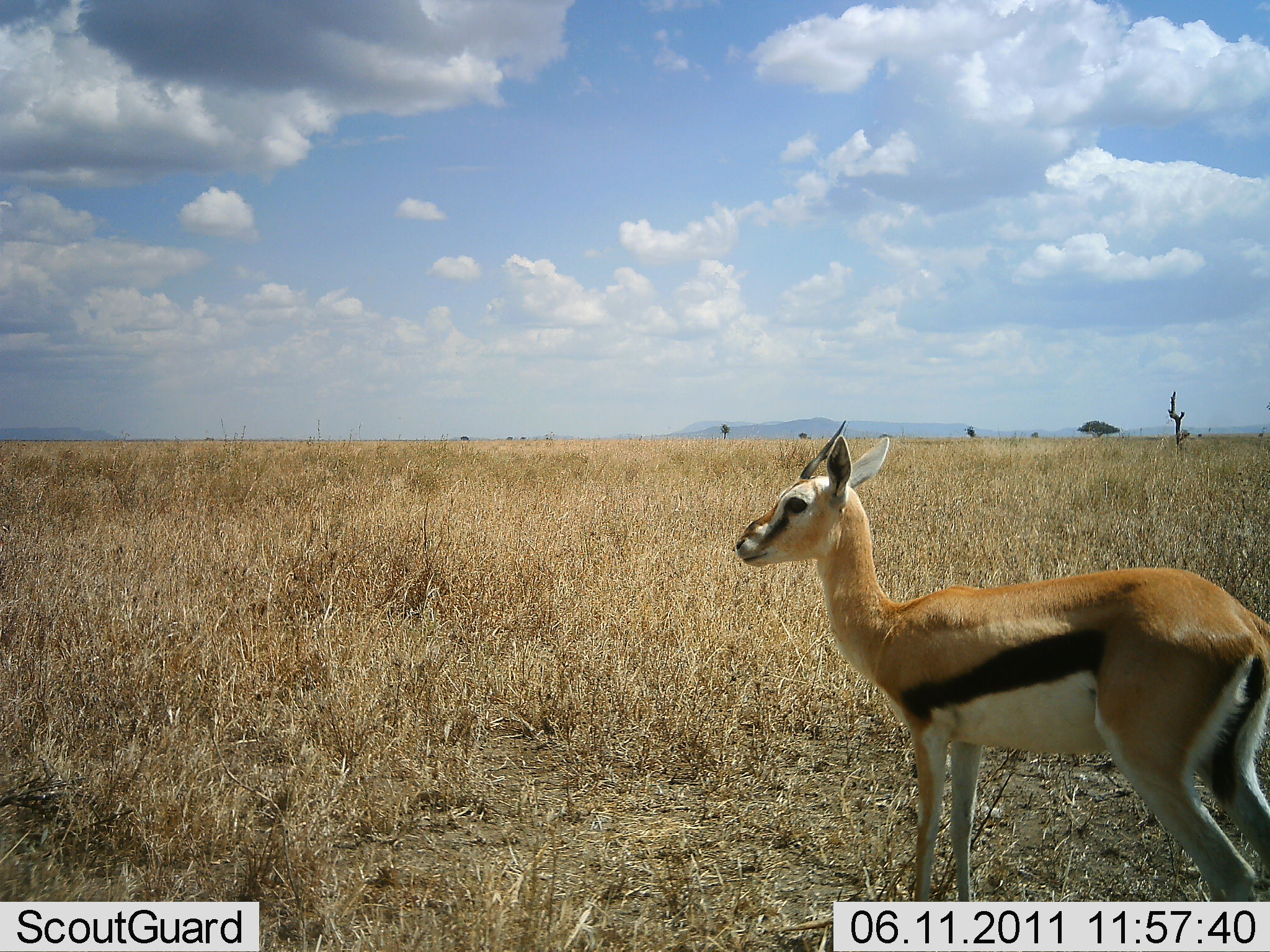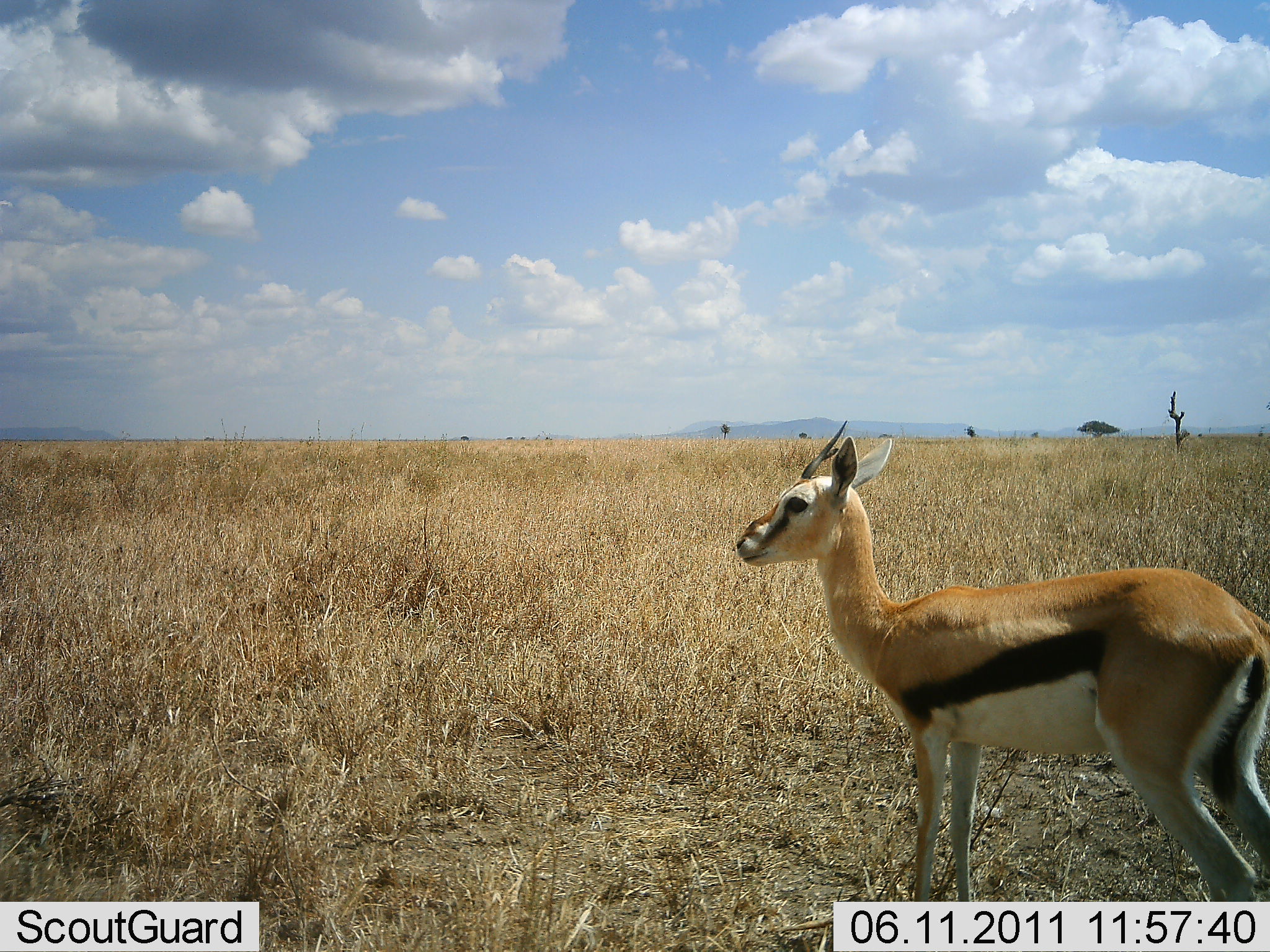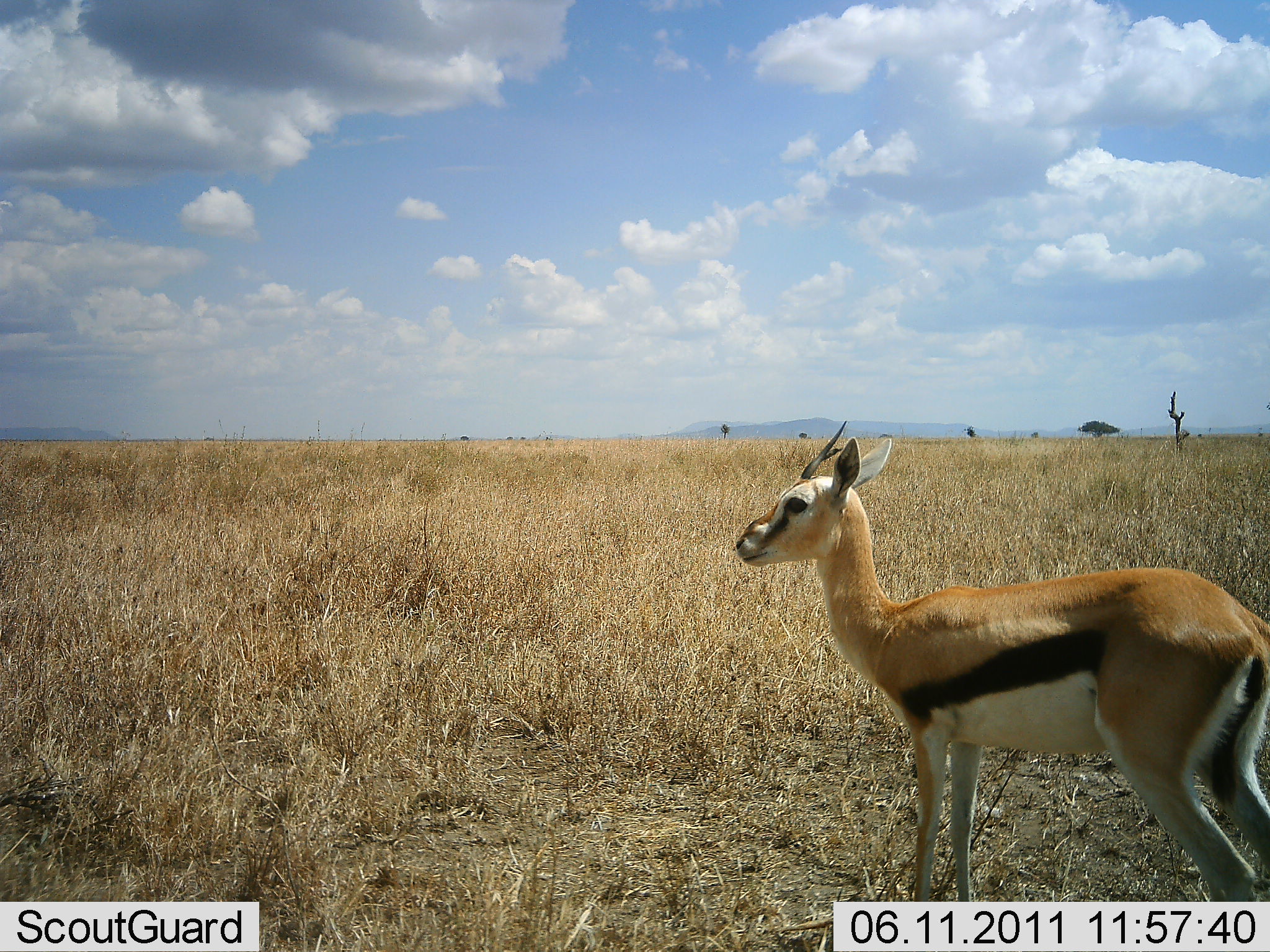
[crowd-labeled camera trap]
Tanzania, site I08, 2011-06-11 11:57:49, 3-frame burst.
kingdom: Animalia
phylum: Chordata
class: Mammalia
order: Artiodactyla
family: Bovidae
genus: Eudorcas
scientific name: Eudorcas thomsonii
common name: thomson's gazelle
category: gazellethomsons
Gazellethomsons (thomson's gazelle) (Eudorcas thomsonii), count 1. Behavior (volunteer vote fractions): standing 100%, resting 0%, moving 0%, interacting 0%. Young present (vote fraction): 0%. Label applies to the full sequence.